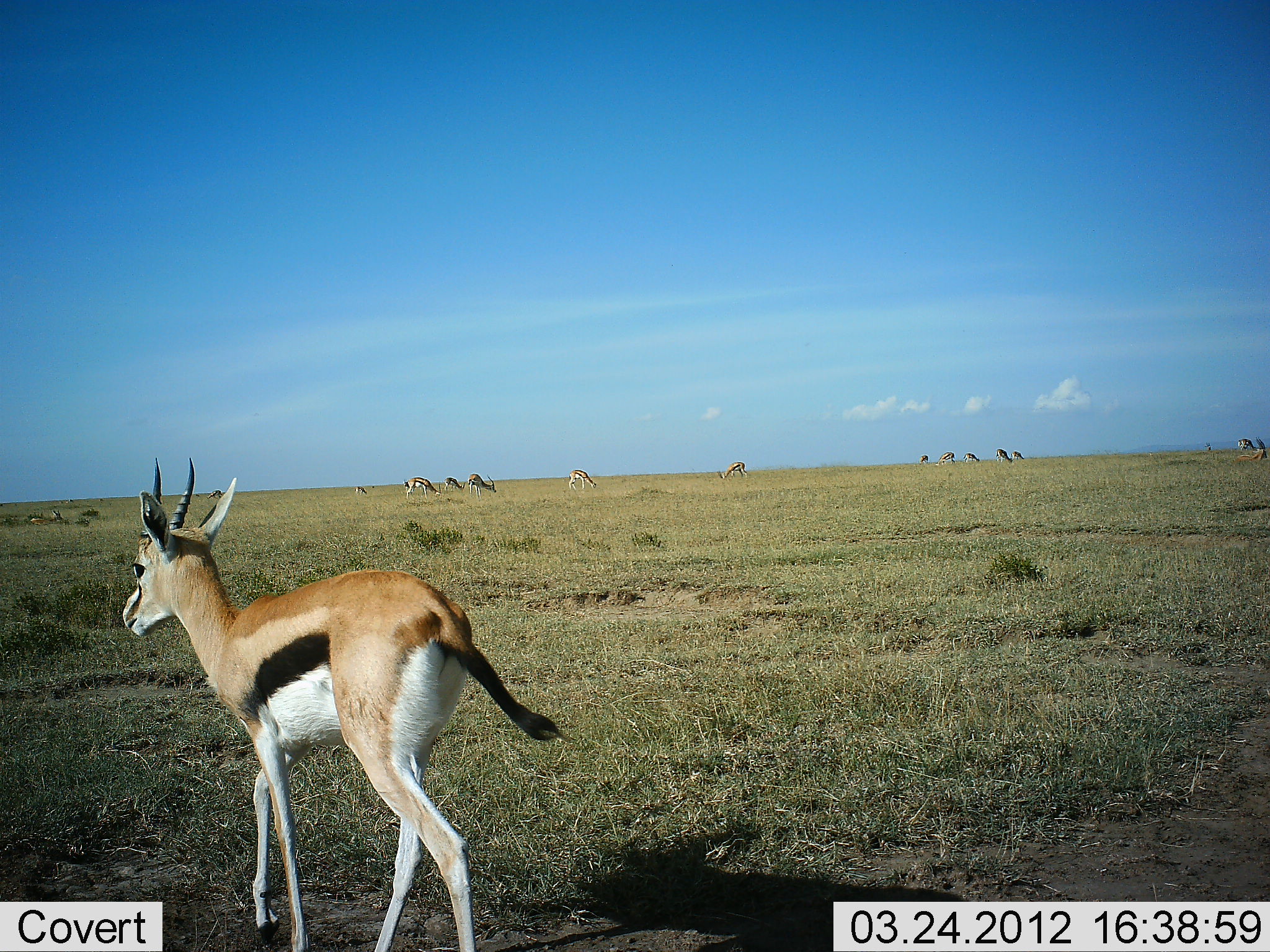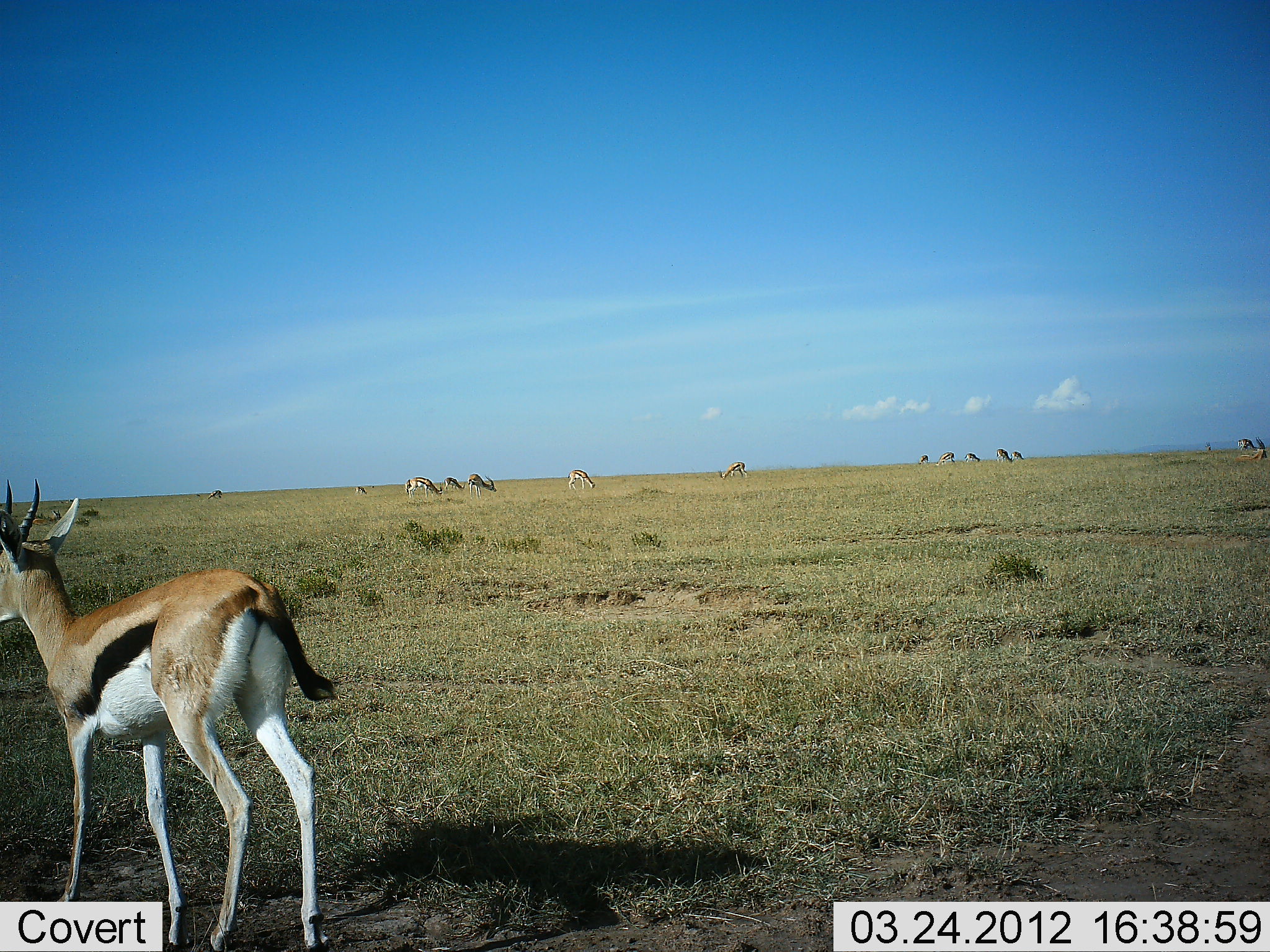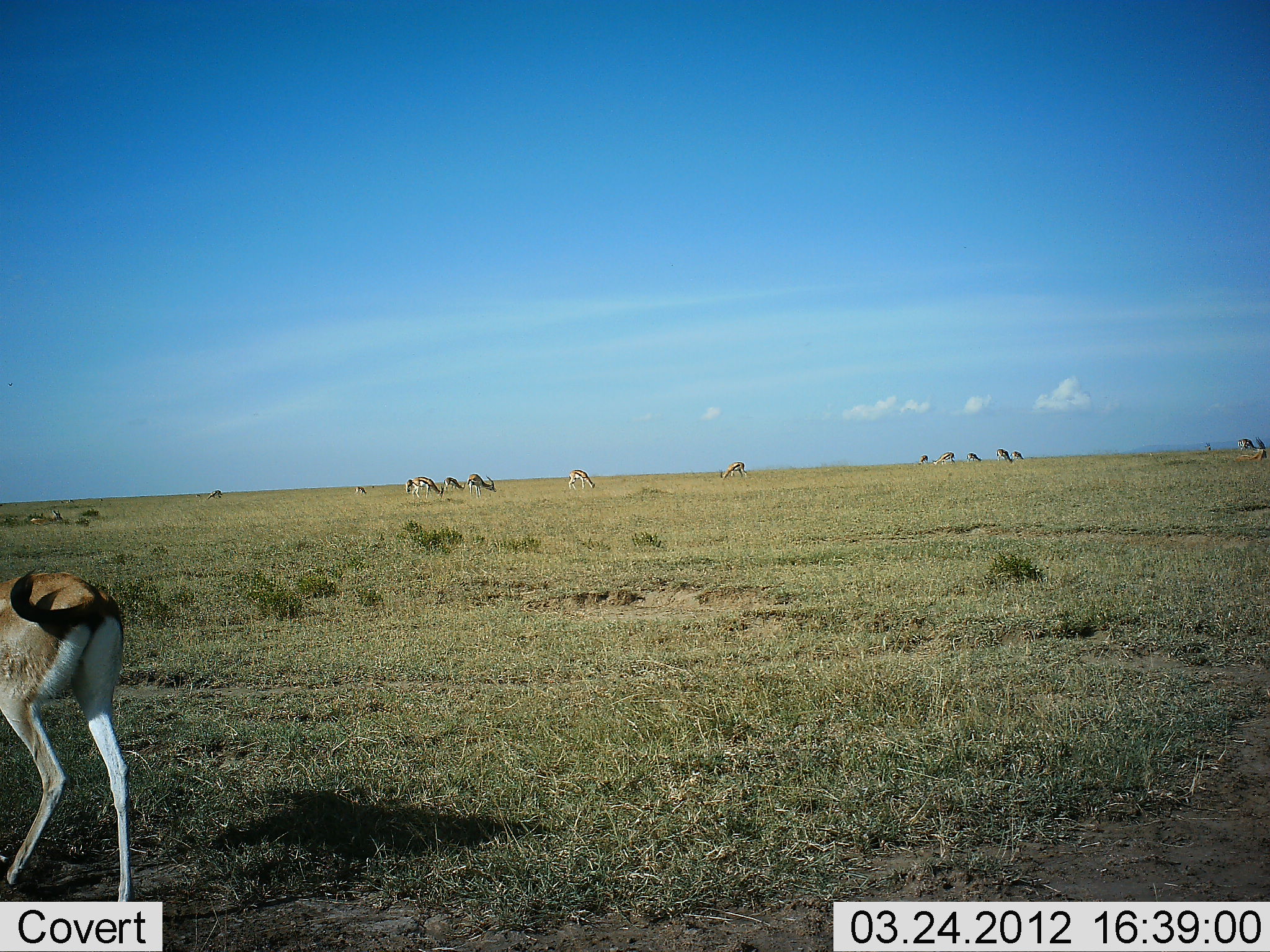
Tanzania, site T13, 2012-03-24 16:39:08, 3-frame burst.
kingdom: Animalia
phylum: Chordata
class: Mammalia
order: Artiodactyla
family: Bovidae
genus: Eudorcas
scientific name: Eudorcas thomsonii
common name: thomson's gazelle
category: gazellethomsons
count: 11-50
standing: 60%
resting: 0%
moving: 75%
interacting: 0%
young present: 0%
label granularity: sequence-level